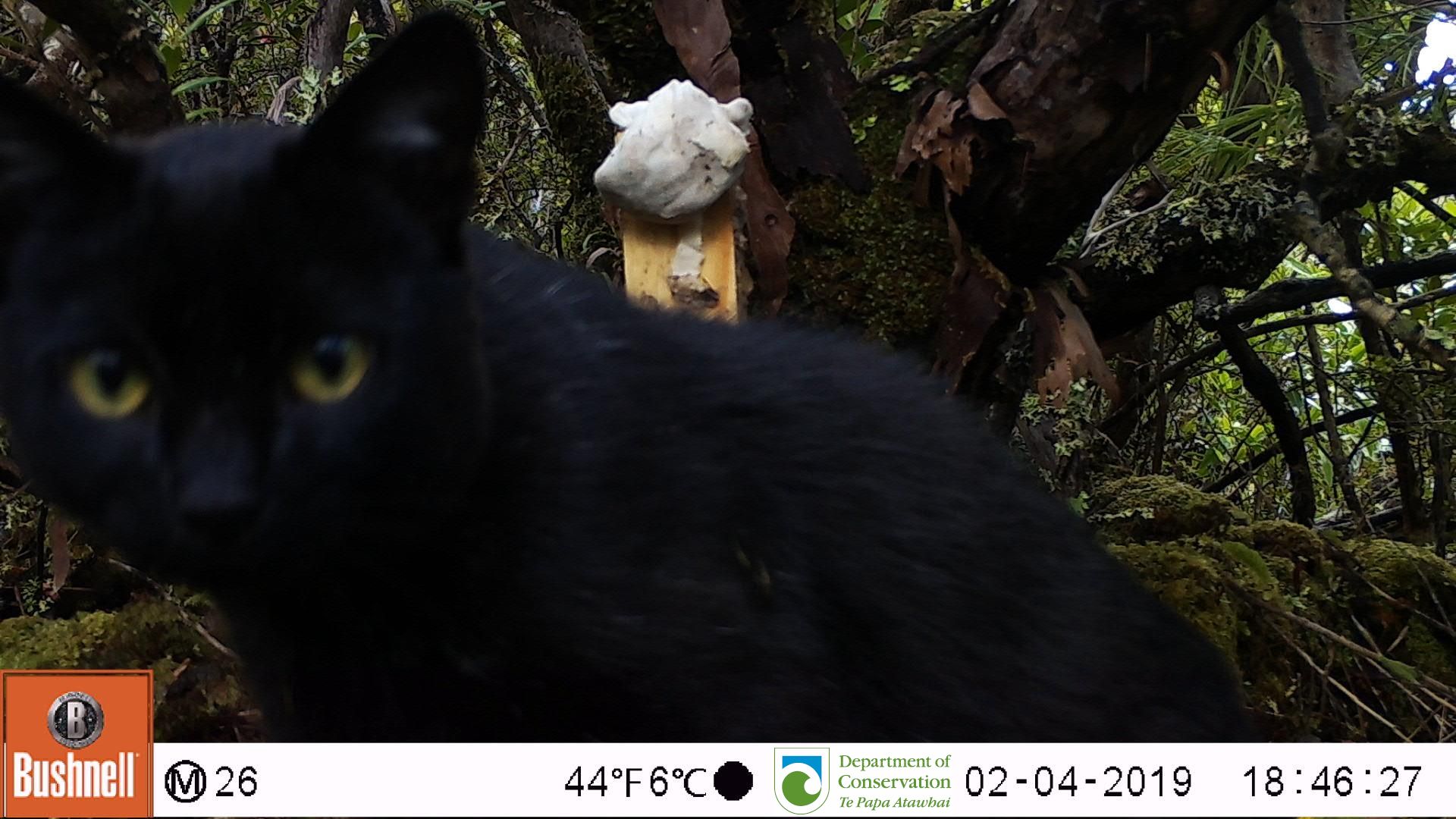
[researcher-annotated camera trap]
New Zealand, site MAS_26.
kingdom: Animalia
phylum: Chordata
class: Mammalia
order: Carnivora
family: Felidae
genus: Felis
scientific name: Felis catus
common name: domestic cat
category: cat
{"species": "cat (domestic cat) (Felis catus)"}